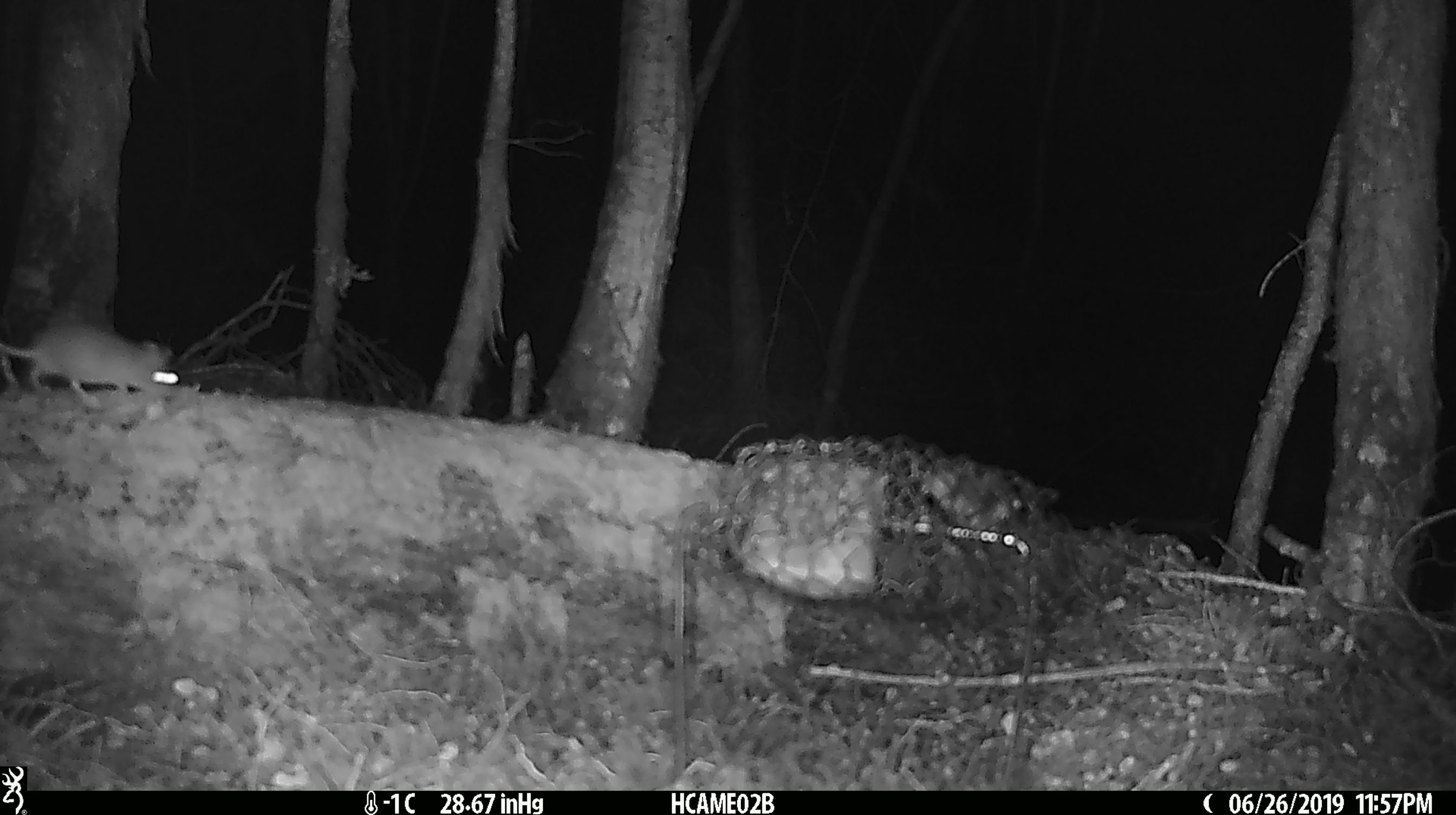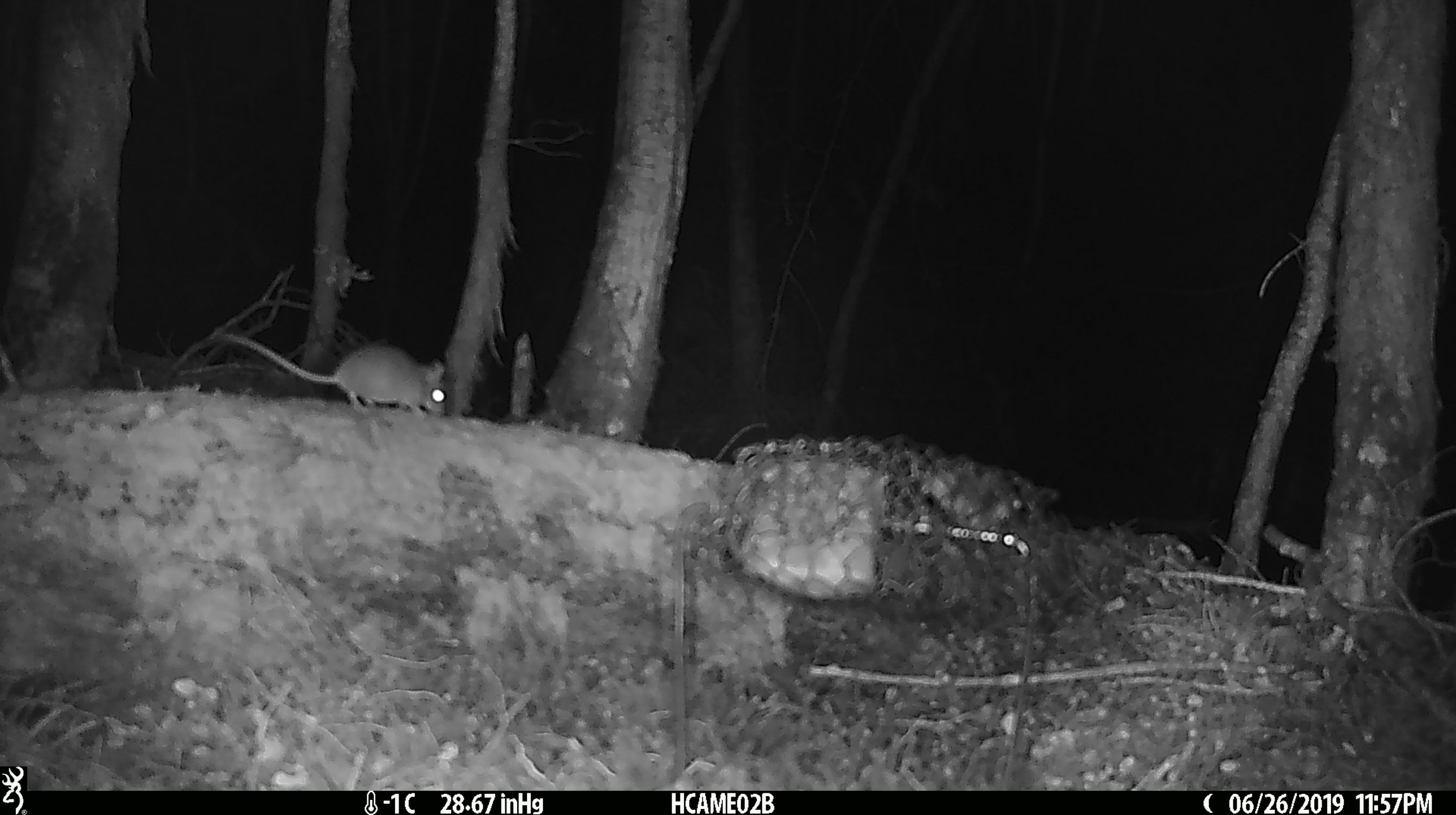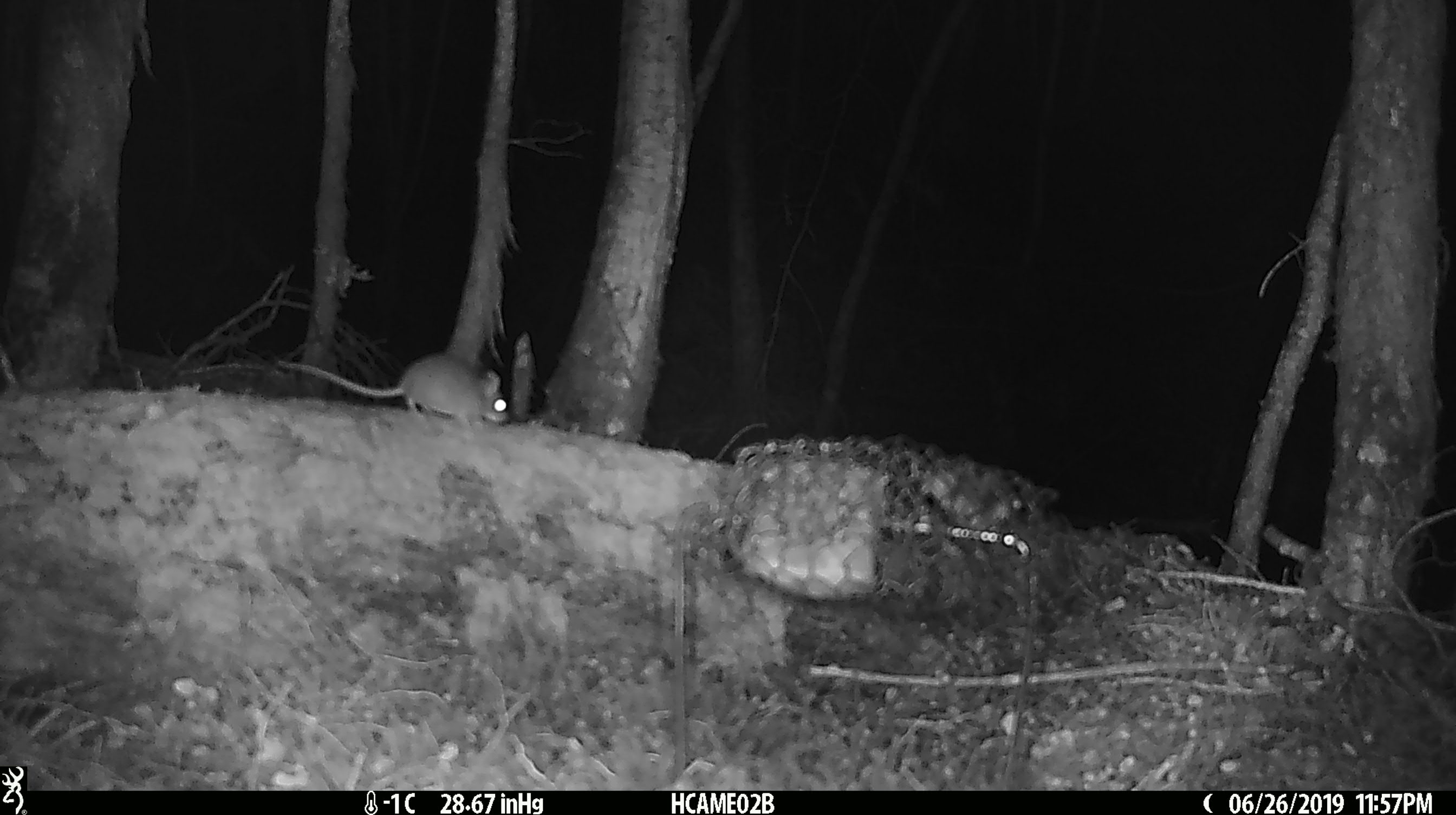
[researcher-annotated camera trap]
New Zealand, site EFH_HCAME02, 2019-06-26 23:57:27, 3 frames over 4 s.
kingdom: Animalia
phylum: Chordata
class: Mammalia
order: Rodentia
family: Muridae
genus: Mus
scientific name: Mus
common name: mouse